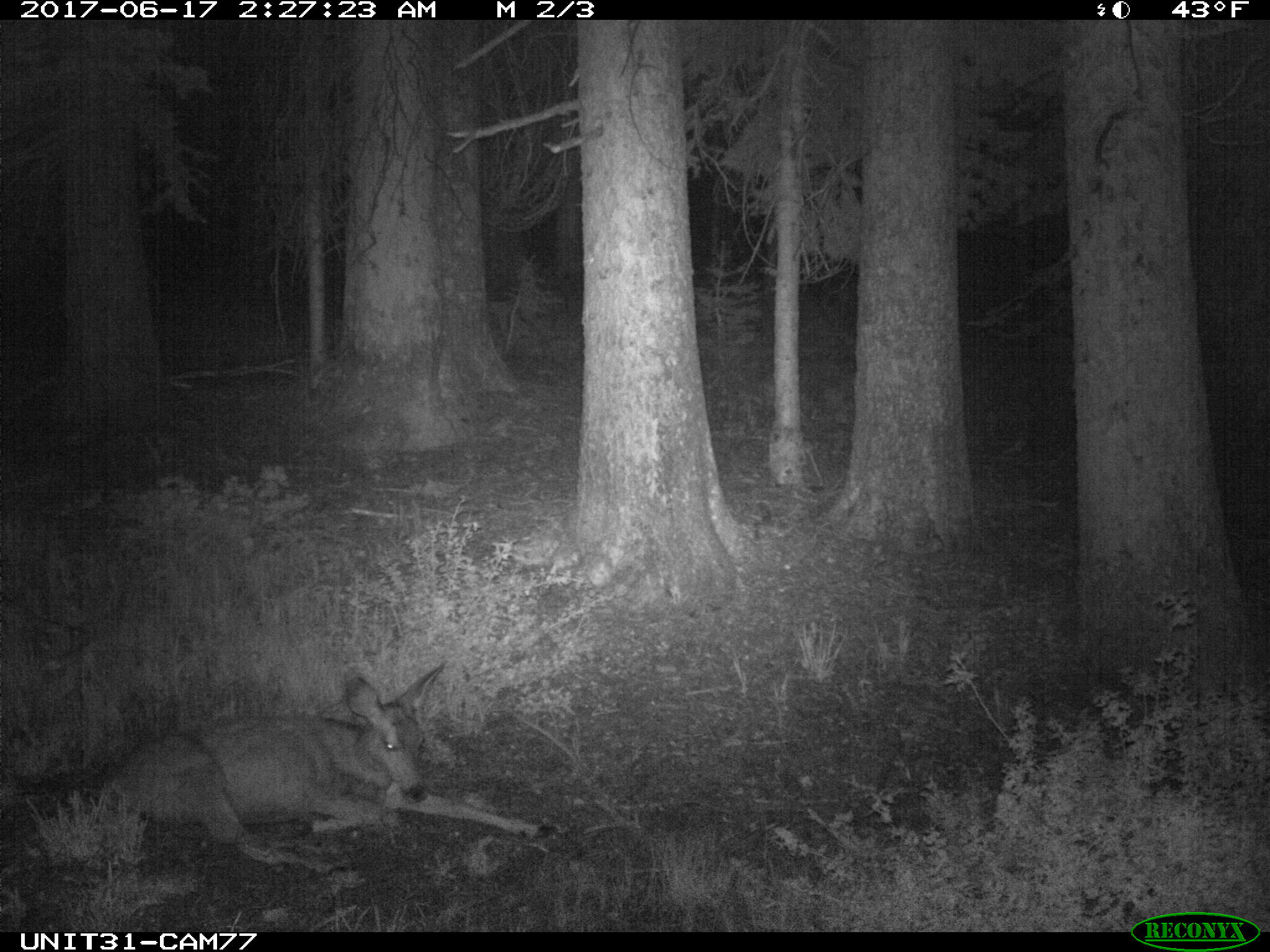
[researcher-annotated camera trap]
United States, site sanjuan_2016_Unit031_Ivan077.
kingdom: Animalia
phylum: Chordata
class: Mammalia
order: Artiodactyla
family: Cervidae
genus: Odocoileus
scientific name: Odocoileus hemionus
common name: mule deer